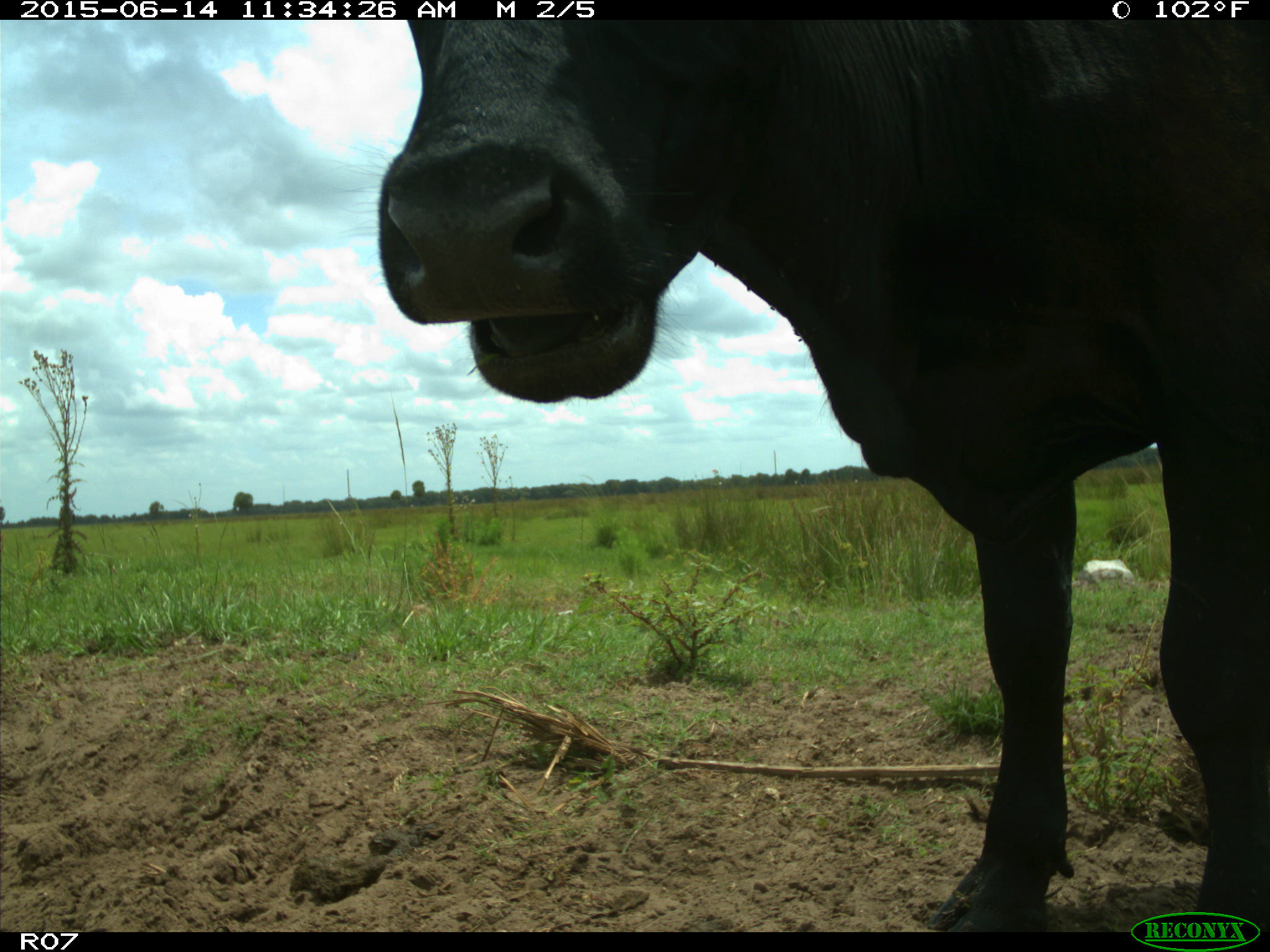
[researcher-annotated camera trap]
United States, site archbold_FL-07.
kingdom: Animalia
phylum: Chordata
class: Mammalia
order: Artiodactyla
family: Bovidae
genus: Bos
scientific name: Bos taurus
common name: domestic cow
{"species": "Bos taurus (domestic cow)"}